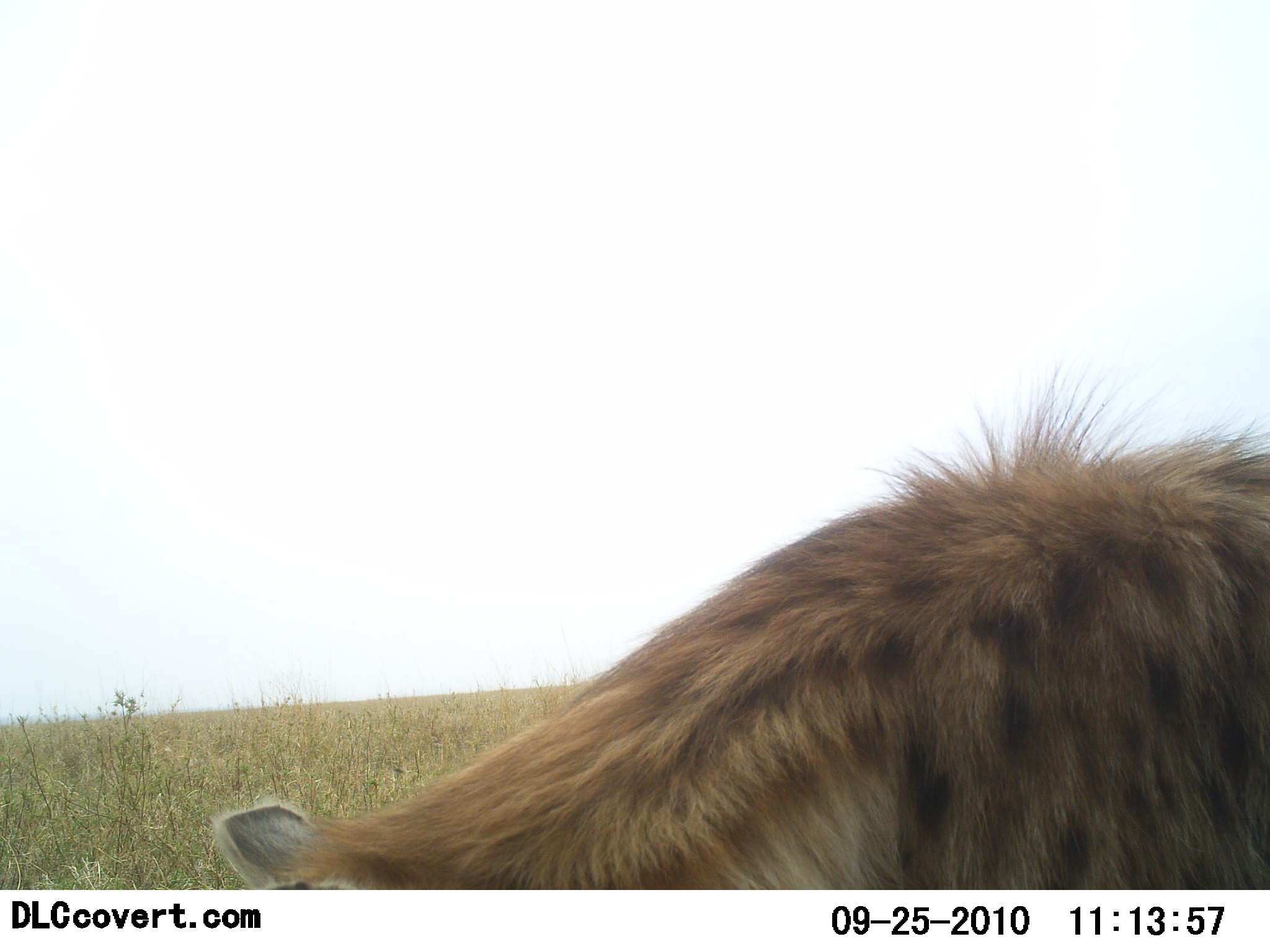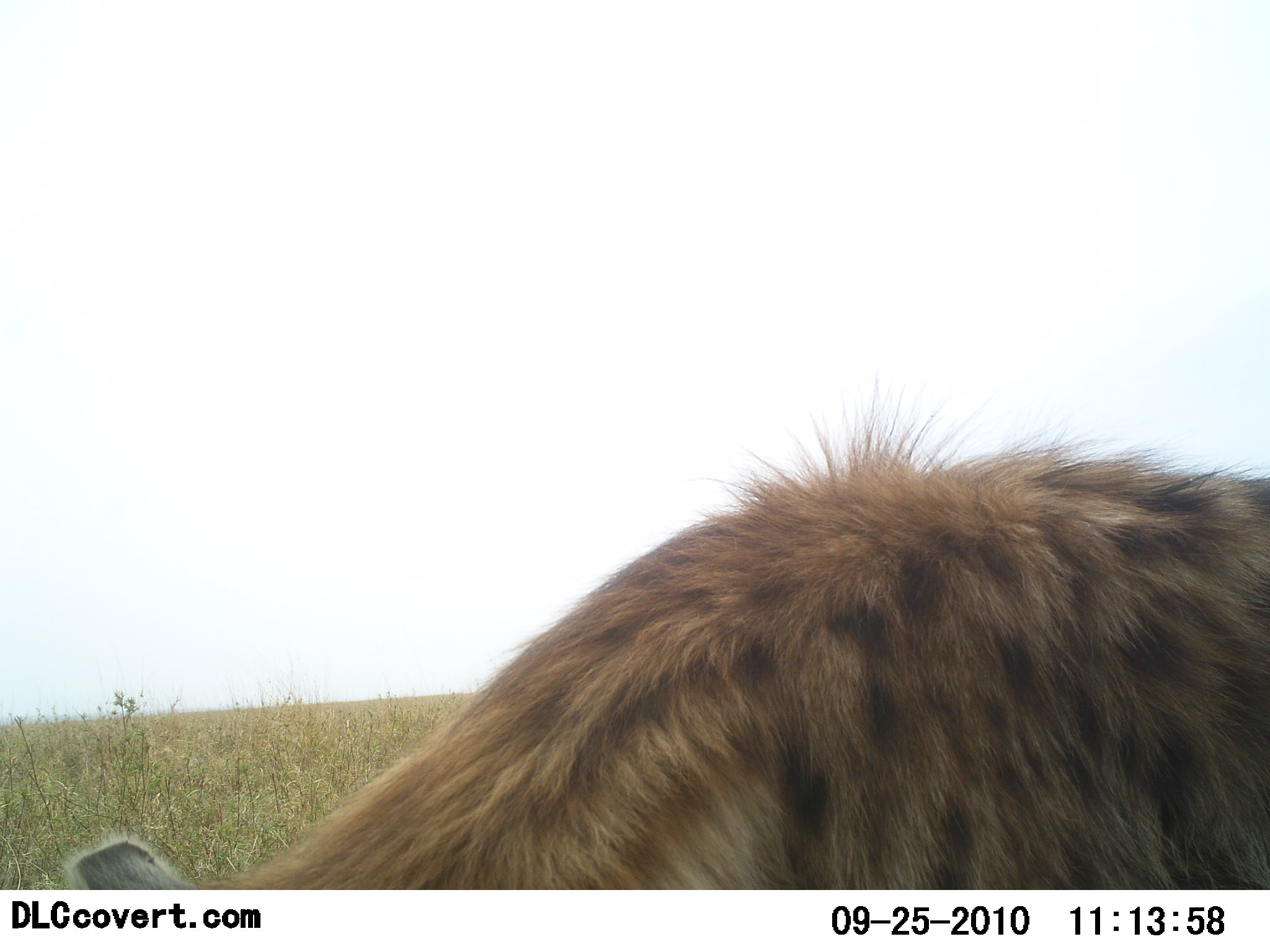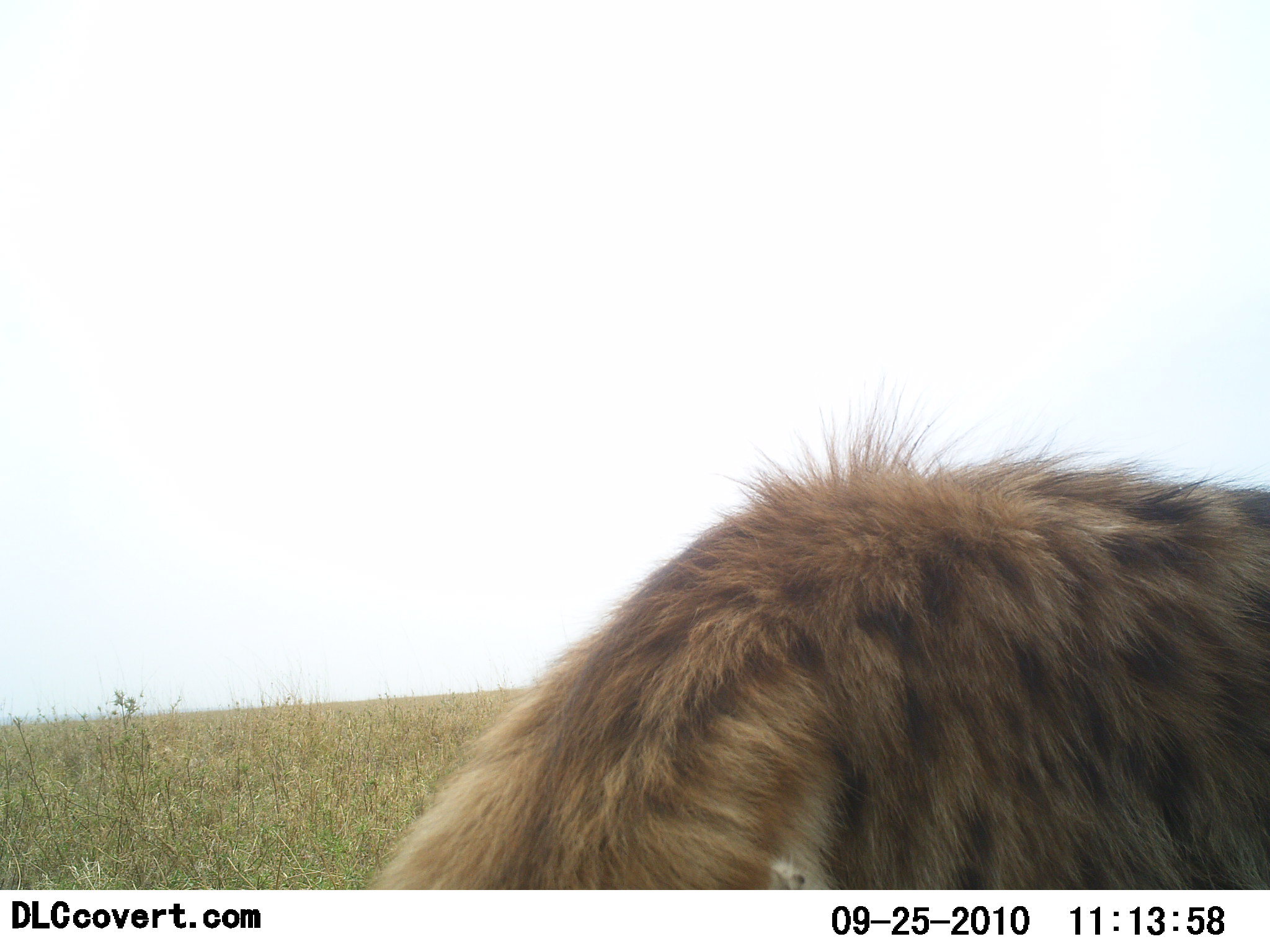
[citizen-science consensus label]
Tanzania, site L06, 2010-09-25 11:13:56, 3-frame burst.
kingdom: Animalia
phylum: Chordata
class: Mammalia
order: Carnivora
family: Hyaenidae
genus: Crocuta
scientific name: Crocuta crocuta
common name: spotted hyena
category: hyenaspotted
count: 1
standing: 40%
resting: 0%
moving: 13%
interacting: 13%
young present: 0%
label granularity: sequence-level